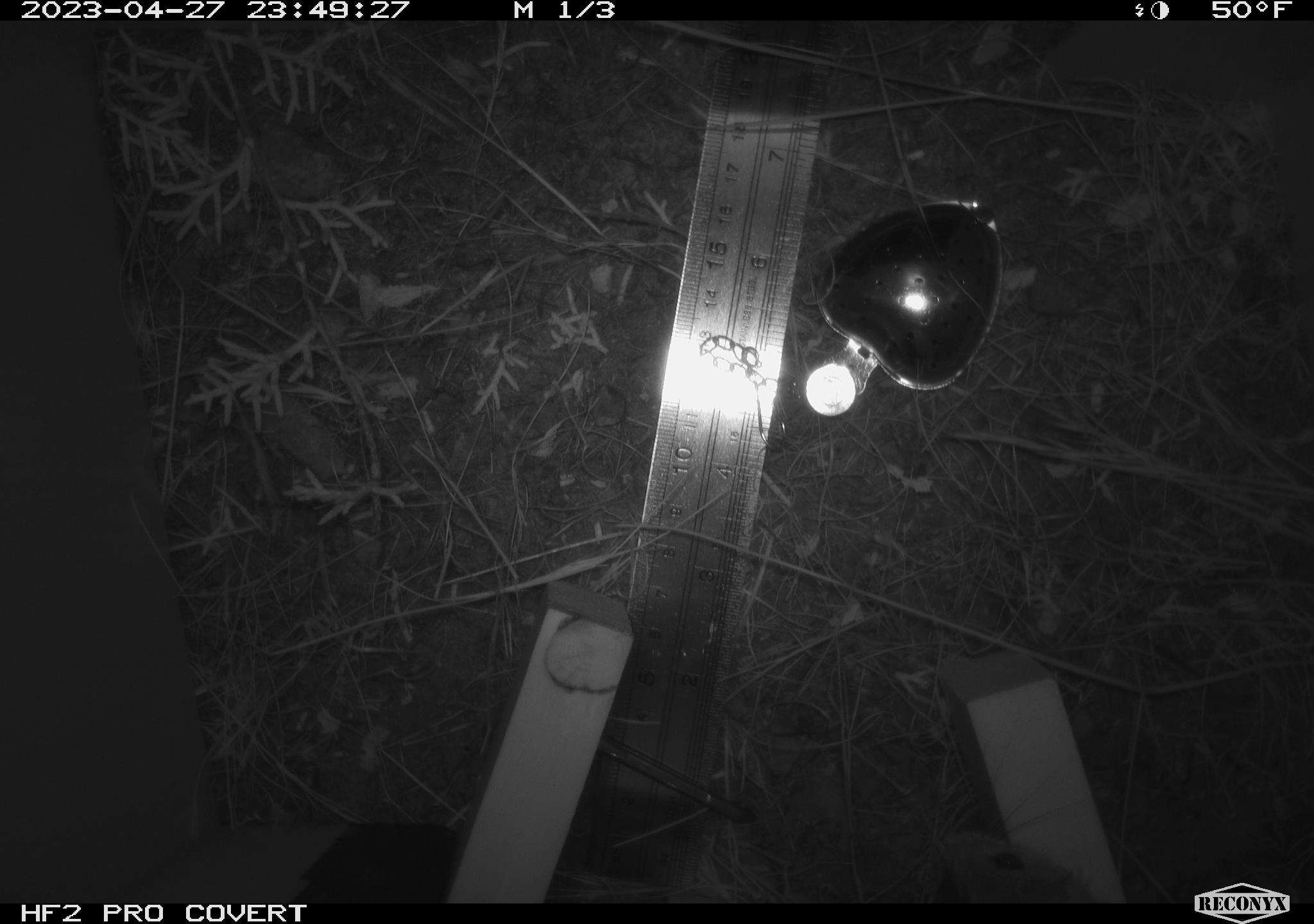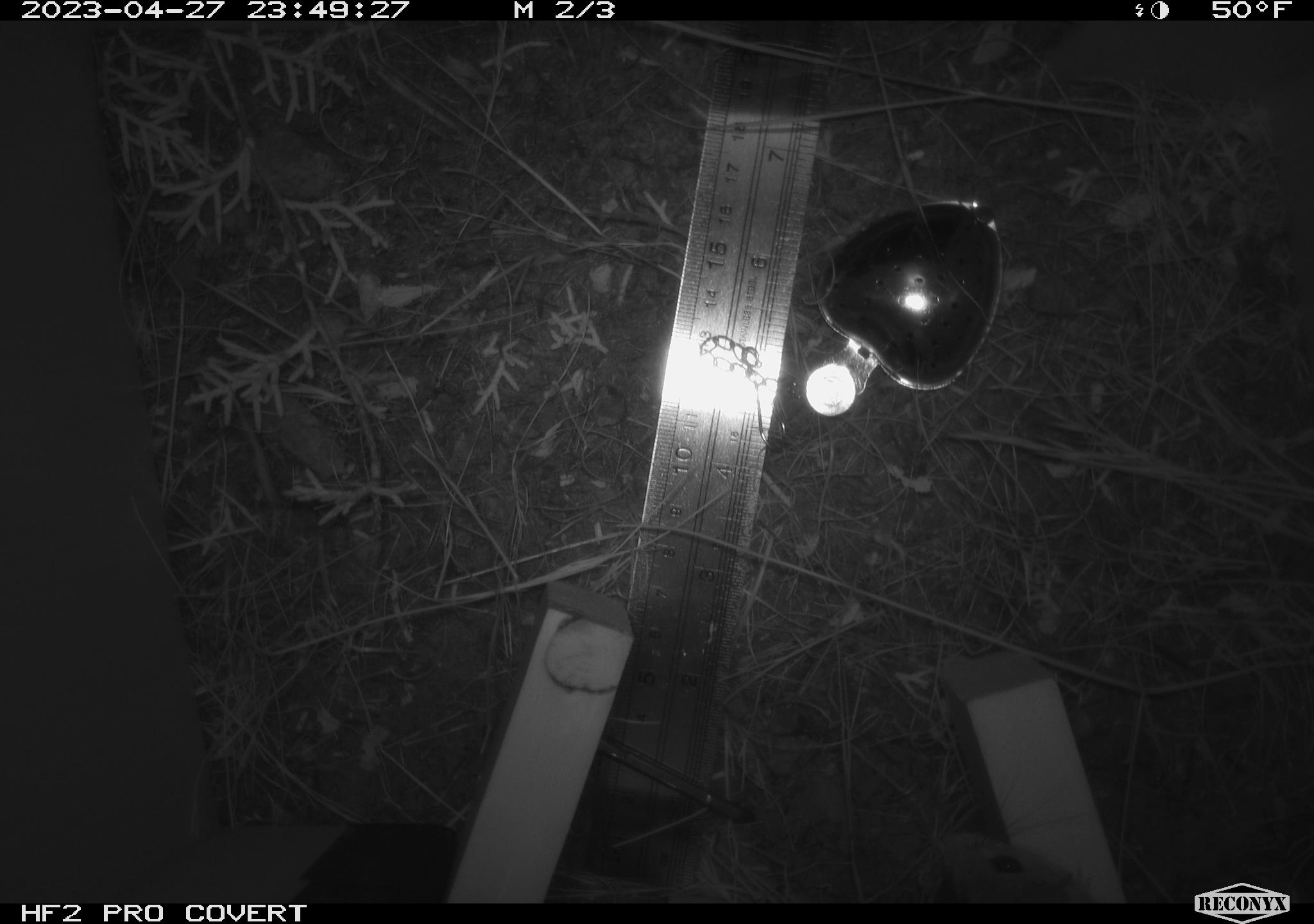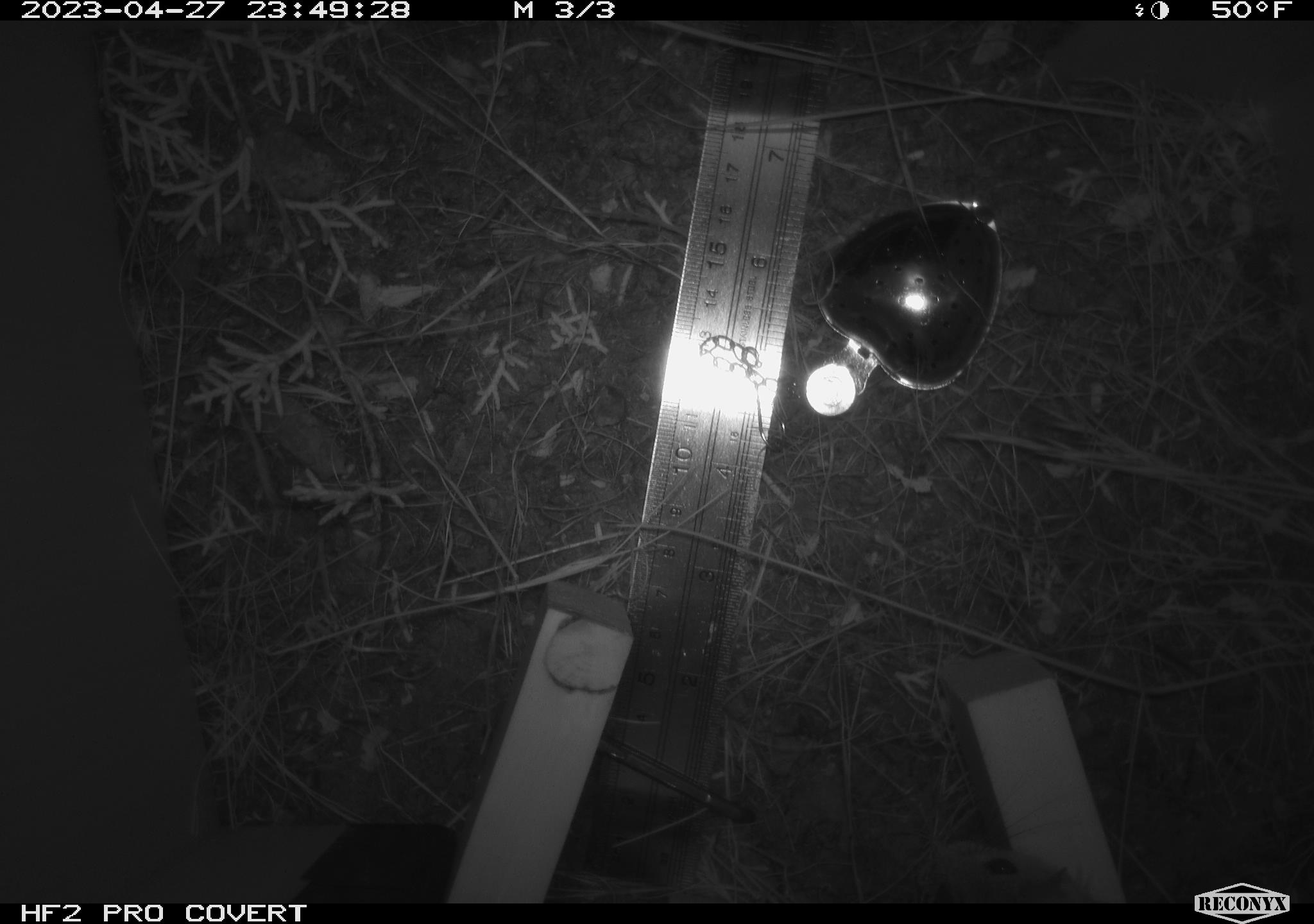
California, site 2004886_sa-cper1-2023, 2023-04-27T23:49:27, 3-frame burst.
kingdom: Animalia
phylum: Chordata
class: Mammalia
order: Rodentia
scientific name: Rodentia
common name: mouse species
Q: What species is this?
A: Mouse species (Rodentia).